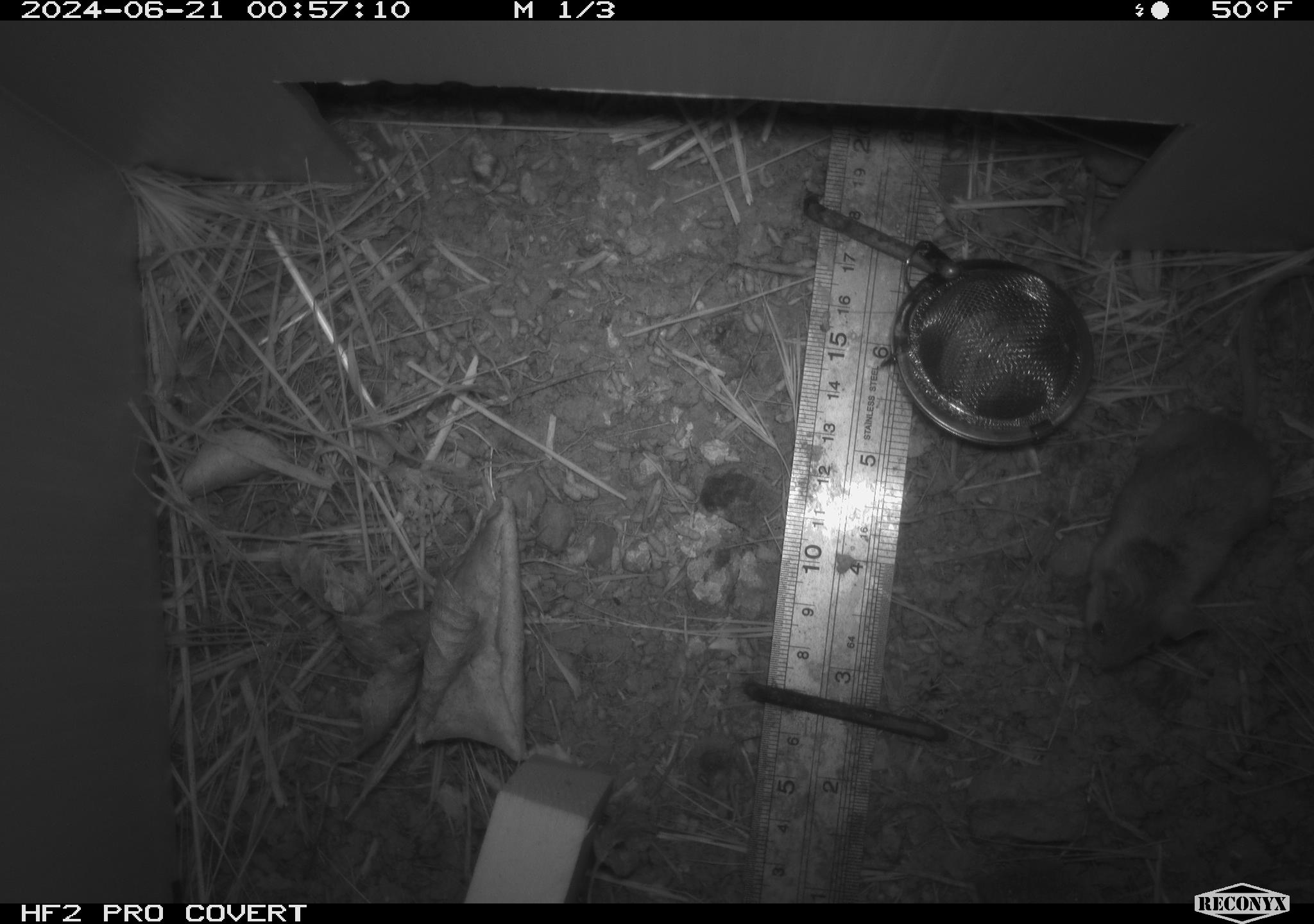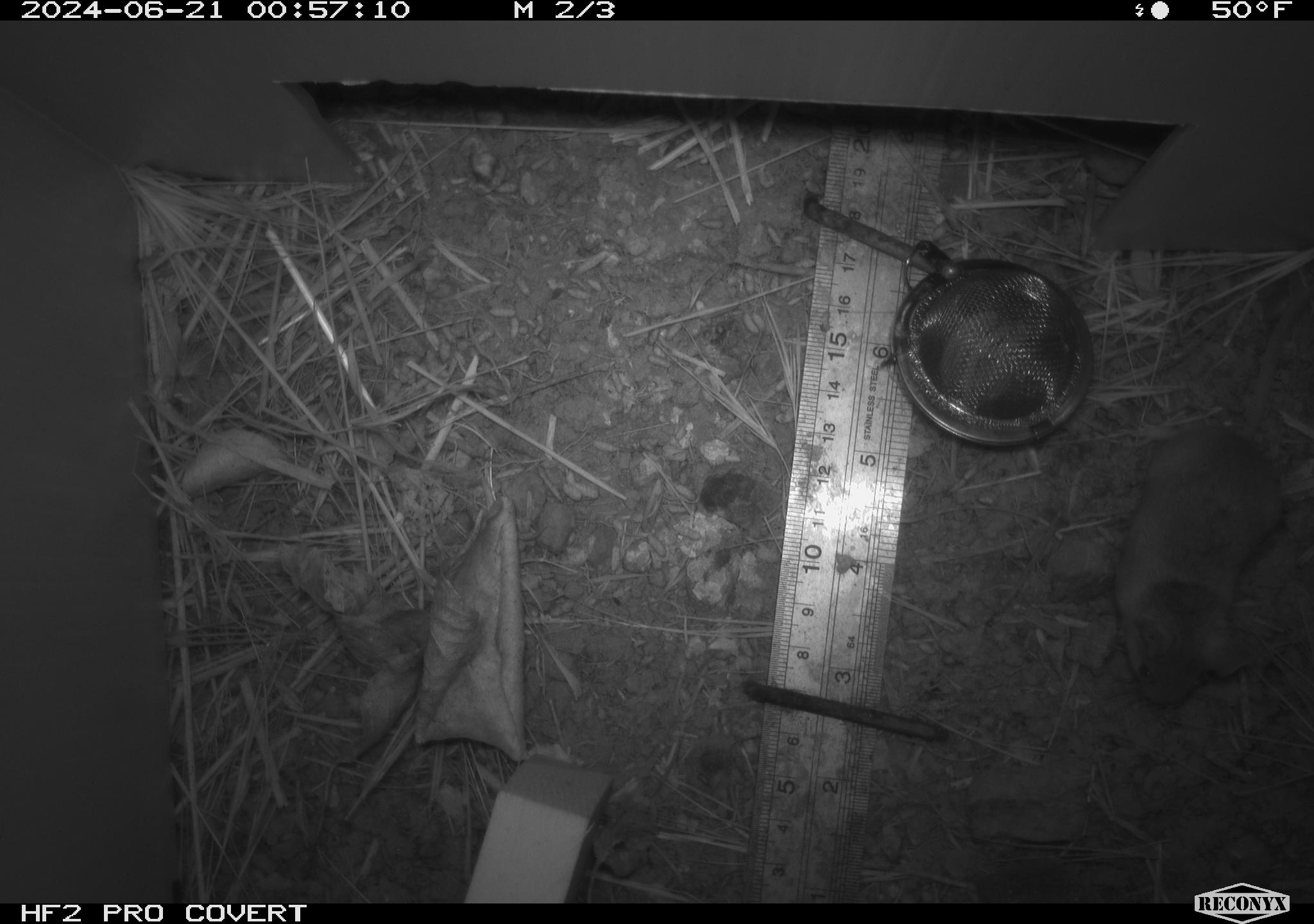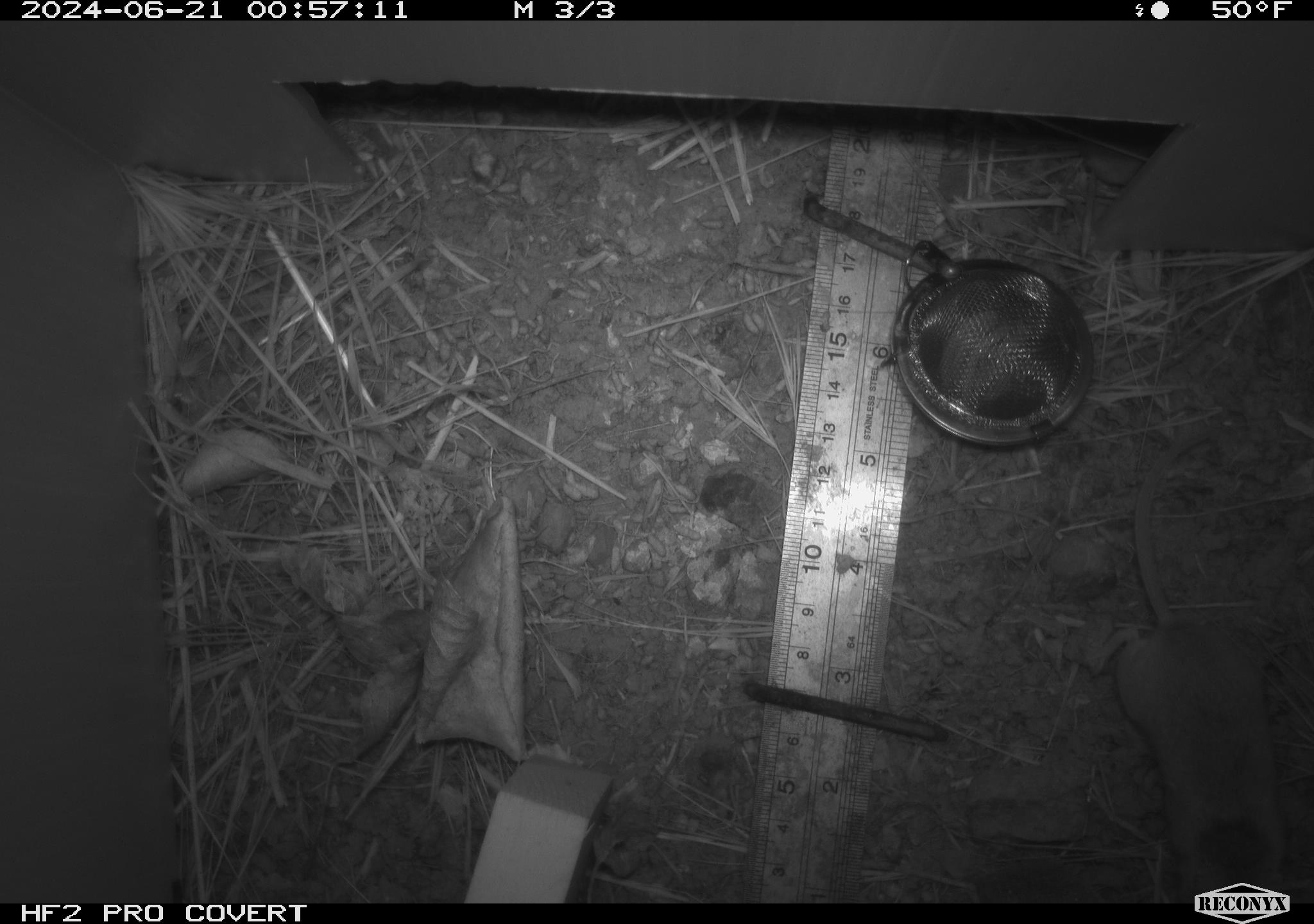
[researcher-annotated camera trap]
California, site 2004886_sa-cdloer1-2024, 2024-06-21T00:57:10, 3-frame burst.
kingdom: Animalia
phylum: Chordata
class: Mammalia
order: Rodentia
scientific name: Rodentia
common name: mouse species